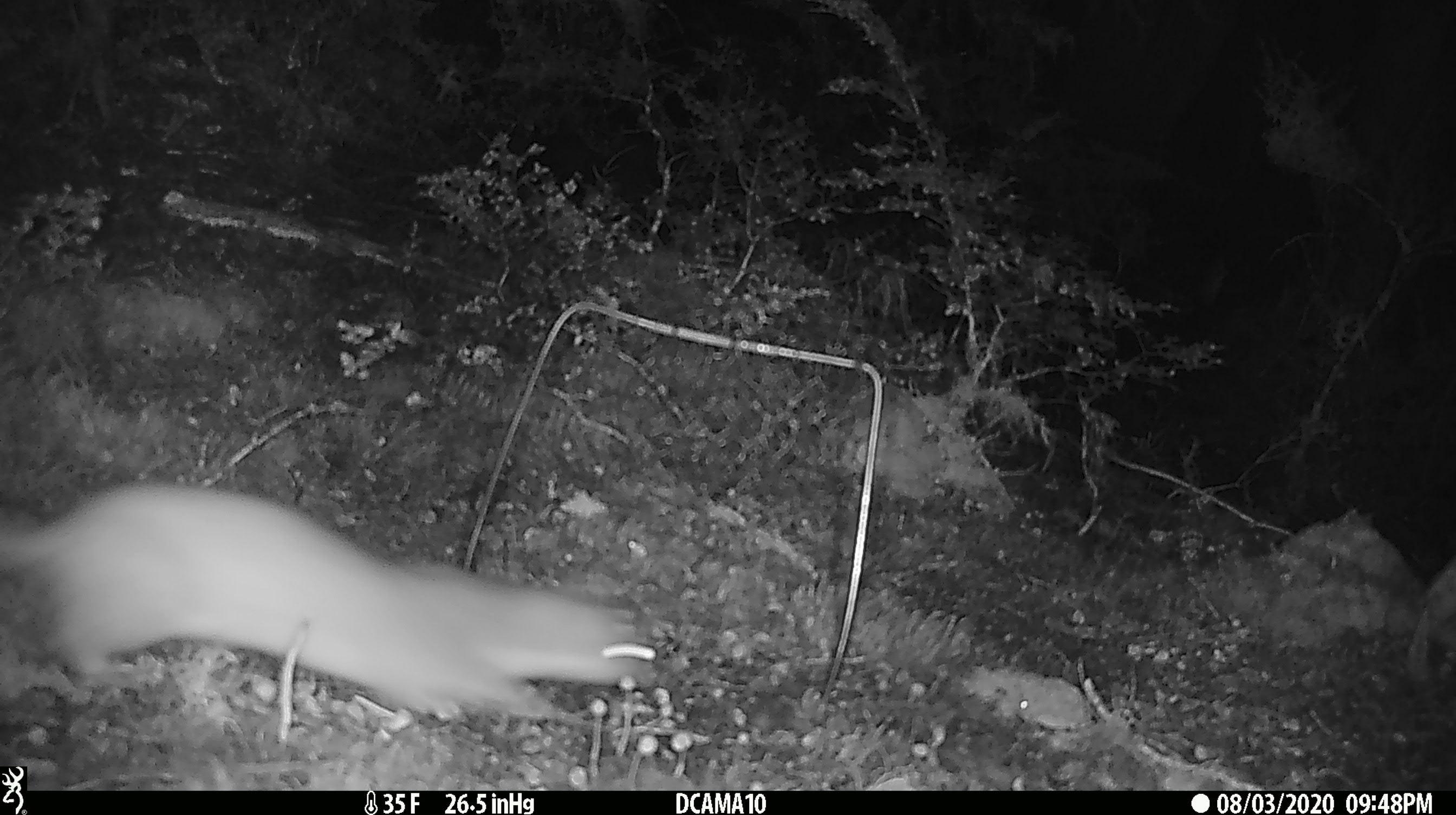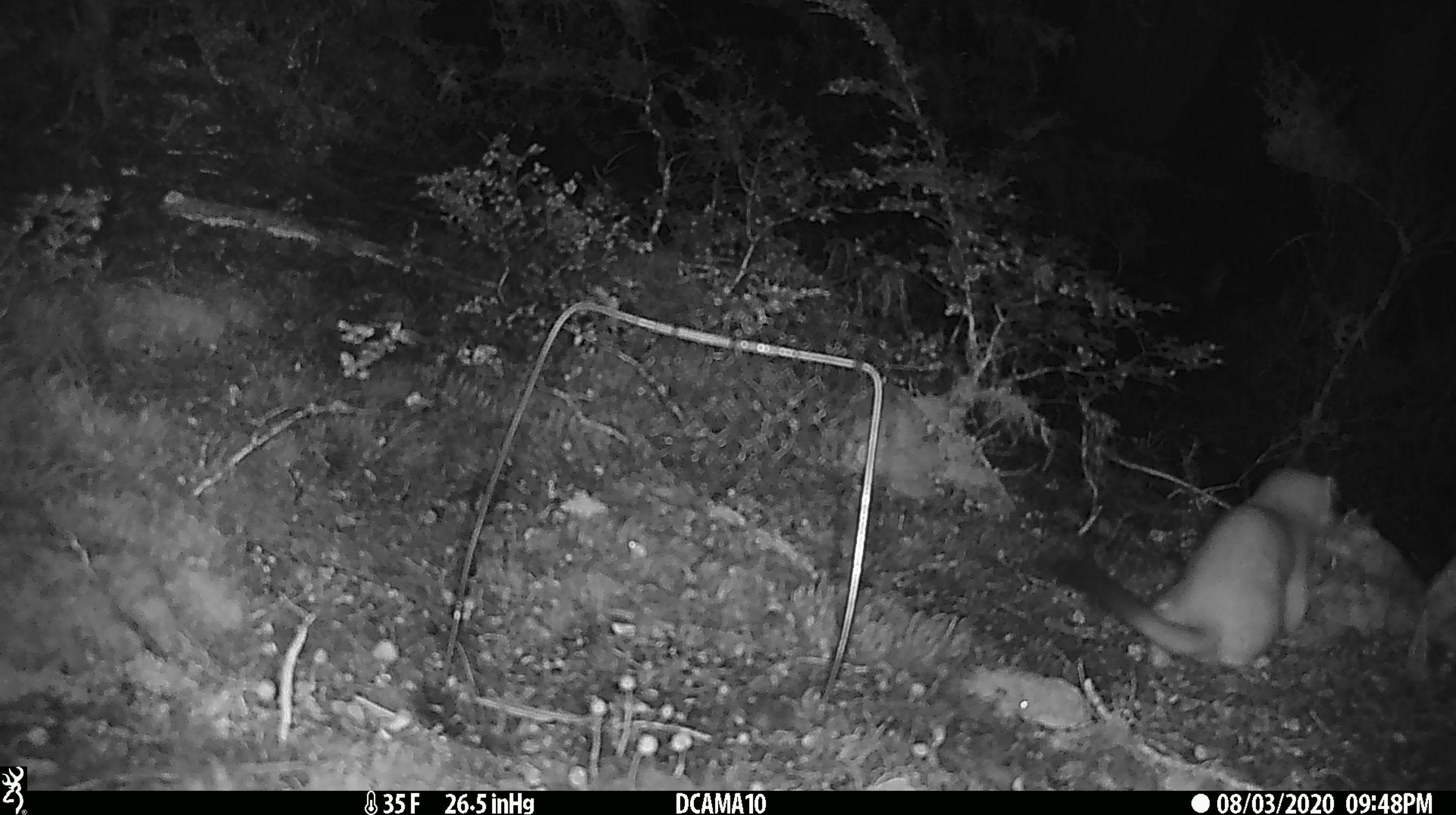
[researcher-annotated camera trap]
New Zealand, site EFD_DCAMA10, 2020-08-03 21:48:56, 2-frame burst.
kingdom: Animalia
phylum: Chordata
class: Mammalia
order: Carnivora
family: Mustelidae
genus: Mustela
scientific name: Mustela erminea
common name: stoat